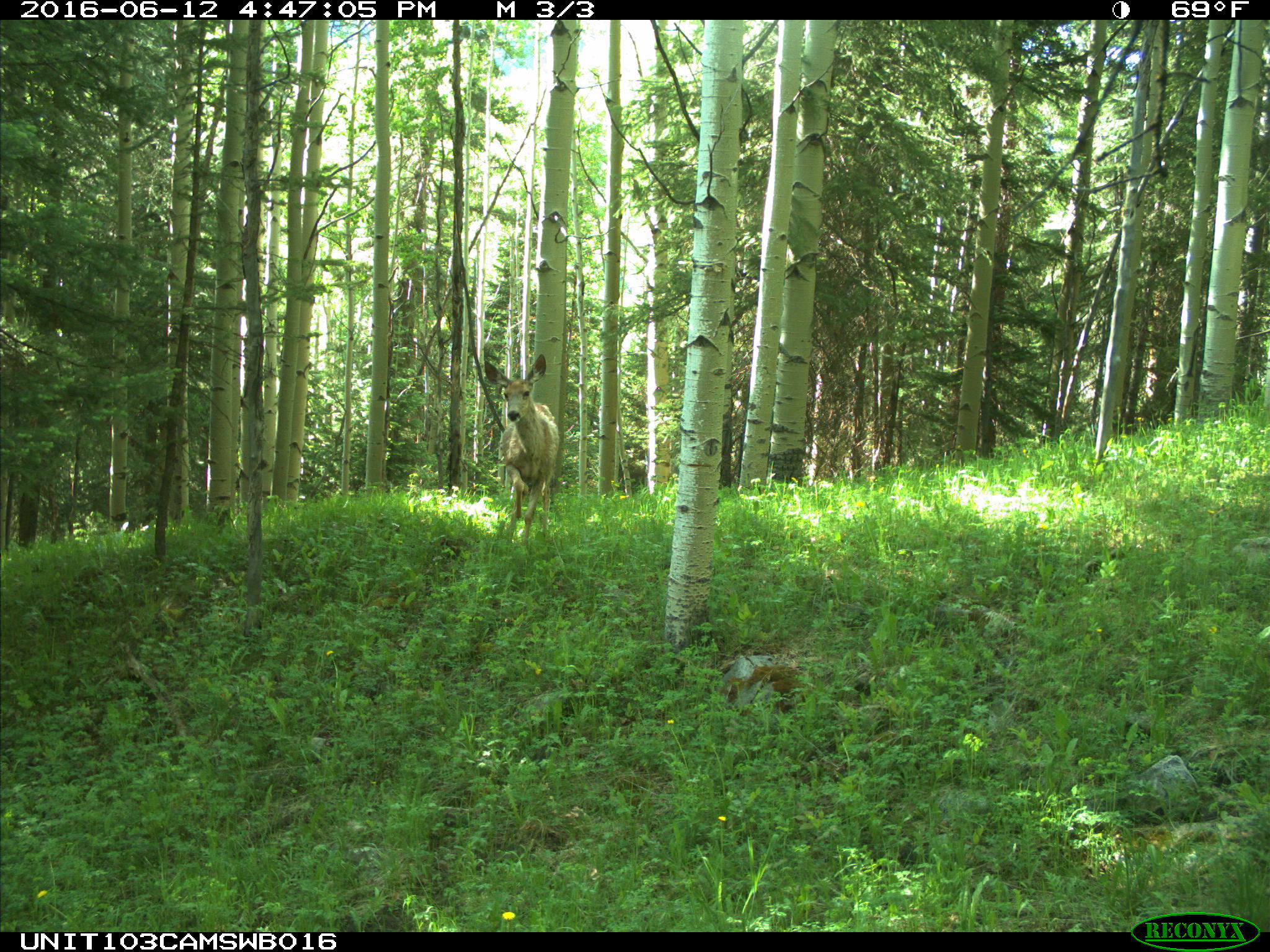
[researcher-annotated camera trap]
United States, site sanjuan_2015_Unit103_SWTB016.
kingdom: Animalia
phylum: Chordata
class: Mammalia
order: Artiodactyla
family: Cervidae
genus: Odocoileus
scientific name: Odocoileus hemionus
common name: mule deer